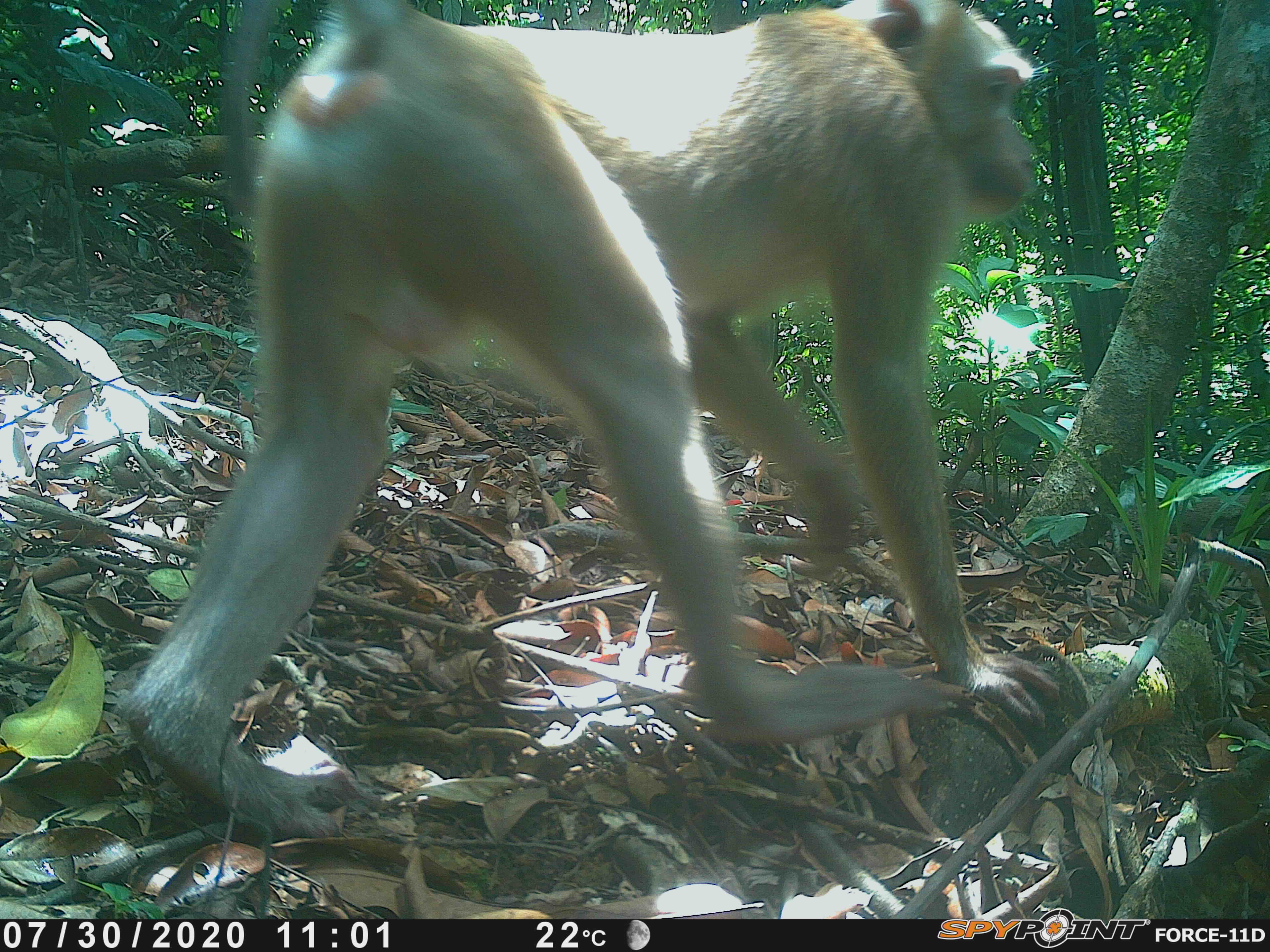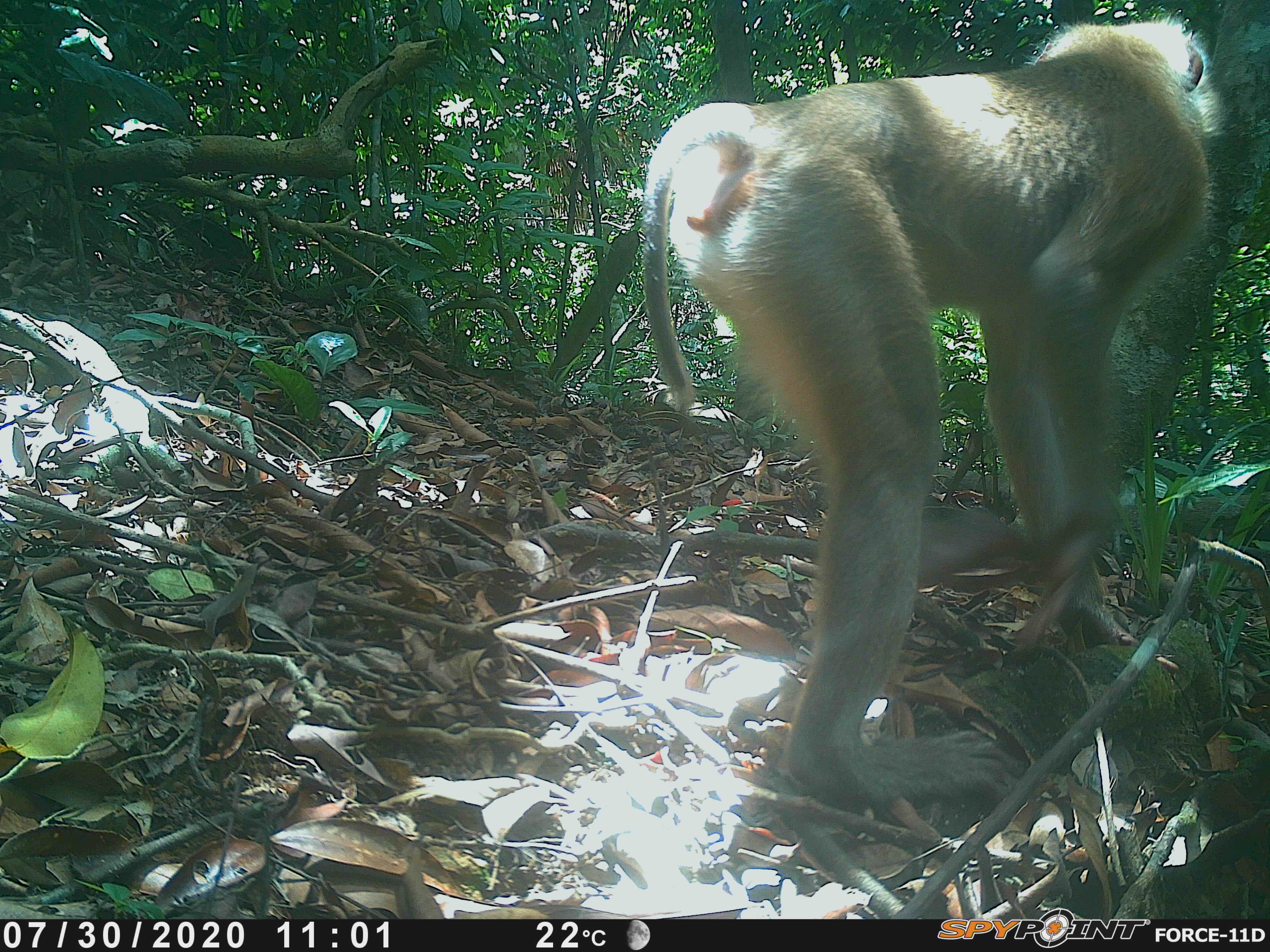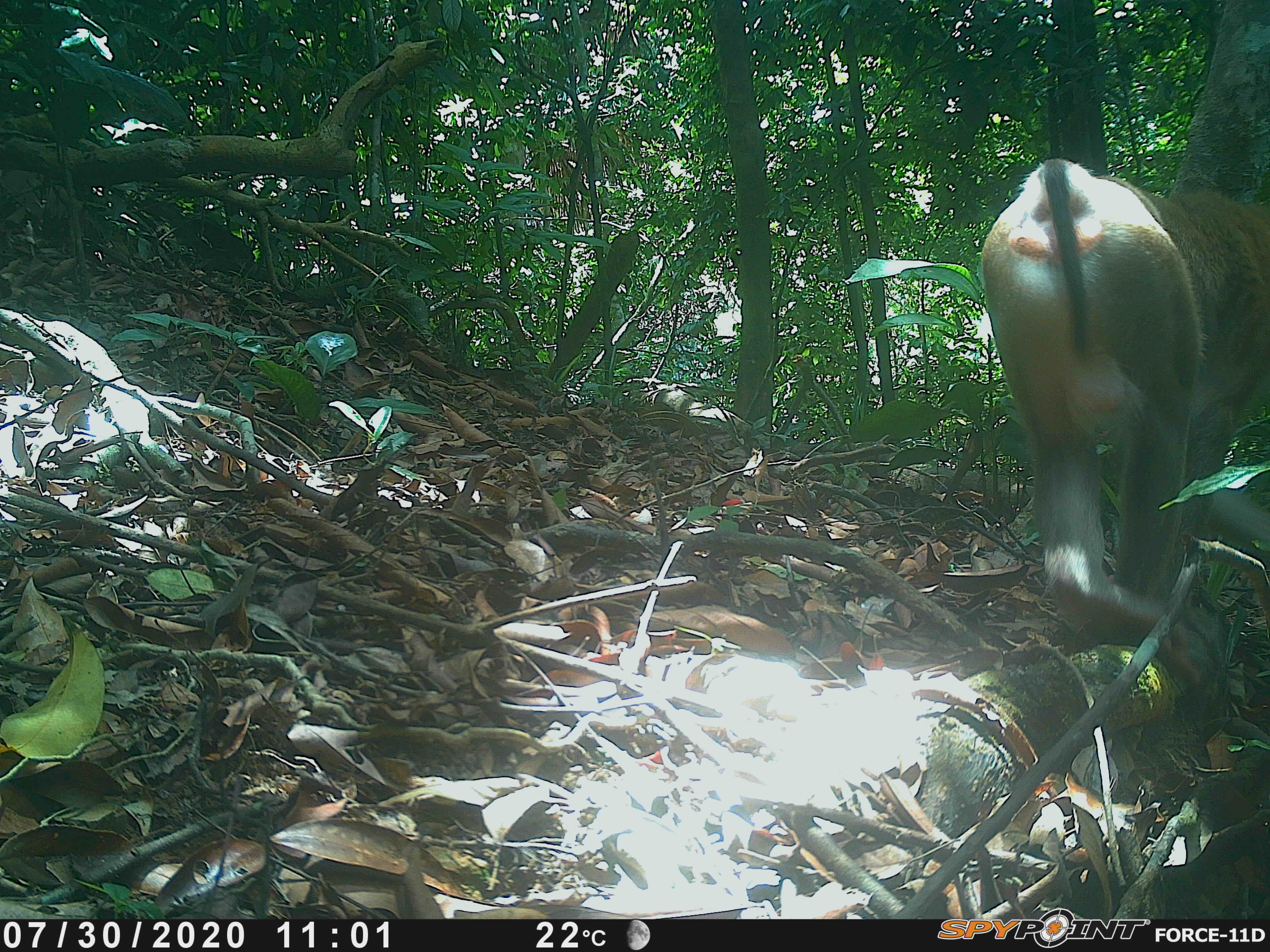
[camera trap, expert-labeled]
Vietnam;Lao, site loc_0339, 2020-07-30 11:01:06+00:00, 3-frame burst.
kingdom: Animalia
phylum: Chordata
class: Mammalia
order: Primates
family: Cercopithecidae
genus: Macaca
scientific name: Macaca nemestrina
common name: pig-tailed macaque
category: pig tailed macaque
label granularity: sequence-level